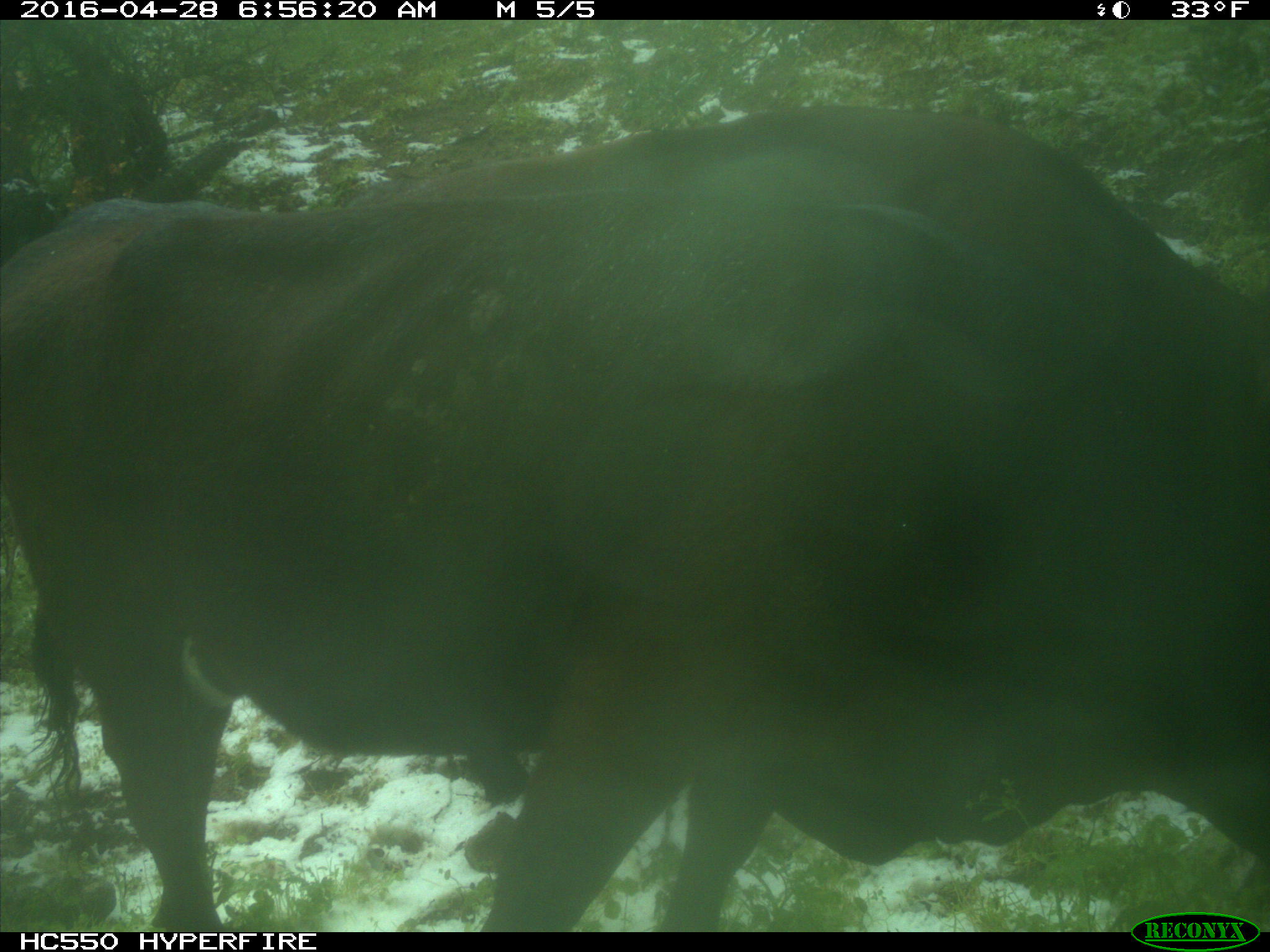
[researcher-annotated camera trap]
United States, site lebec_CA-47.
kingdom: Animalia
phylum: Chordata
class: Mammalia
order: Artiodactyla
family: Bovidae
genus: Bos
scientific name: Bos taurus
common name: domestic cow